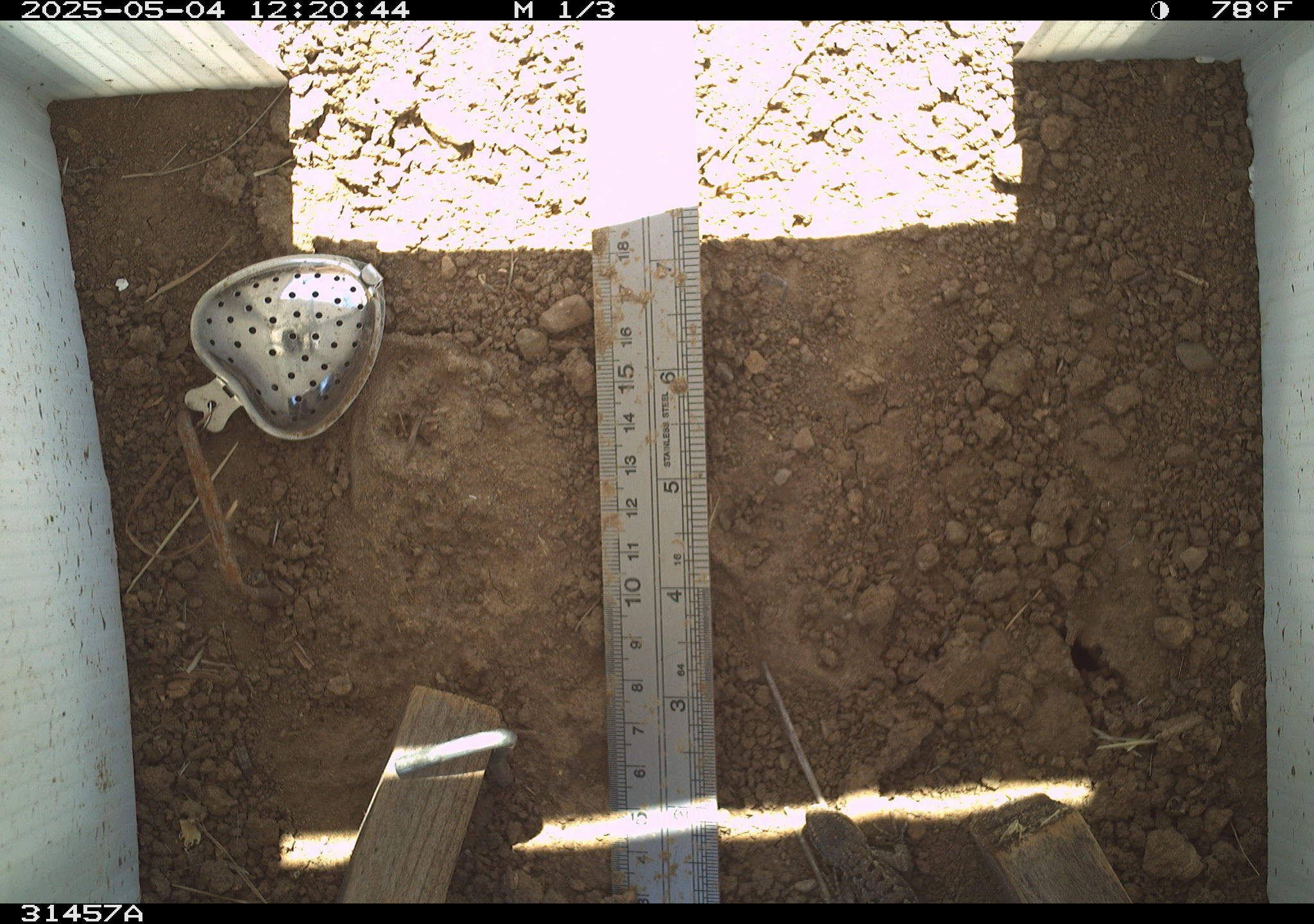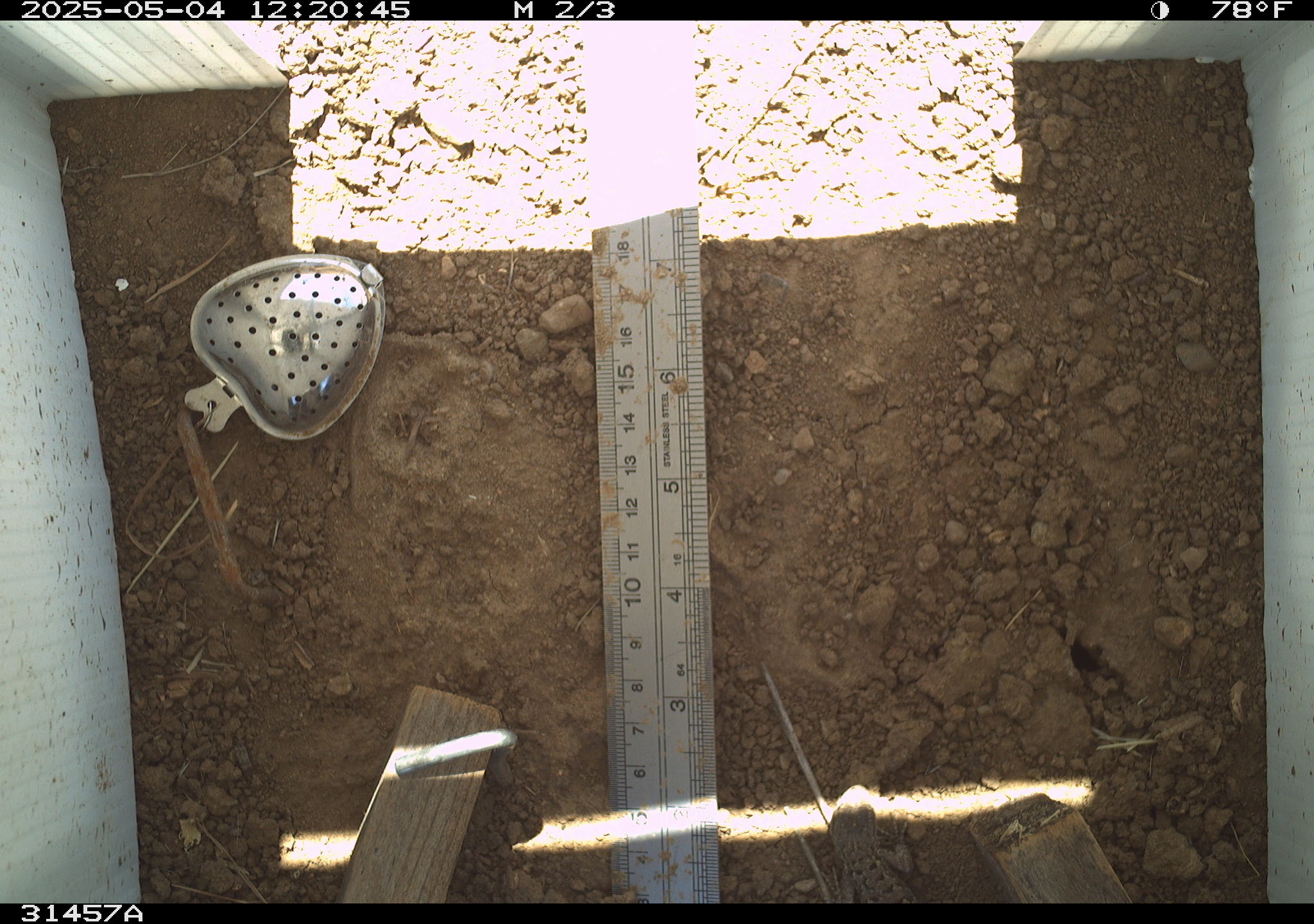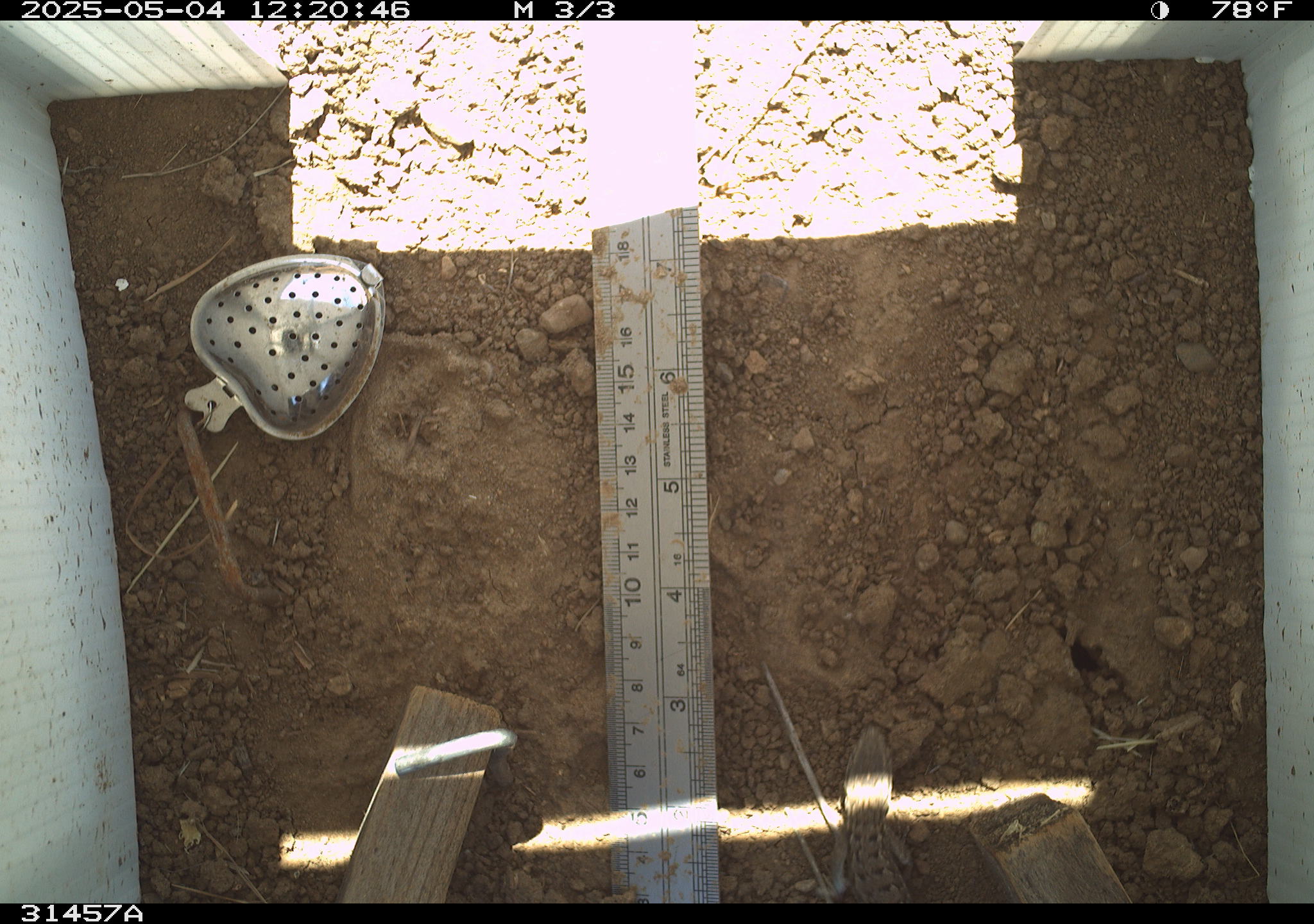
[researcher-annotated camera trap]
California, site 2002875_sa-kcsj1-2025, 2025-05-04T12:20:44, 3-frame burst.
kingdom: Animalia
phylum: Chordata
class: Reptilia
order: Squamata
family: Phrynosomatidae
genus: Sceloporus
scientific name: Sceloporus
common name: spiny lizards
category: sceloporus species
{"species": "sceloporus species (spiny lizards) (Sceloporus)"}